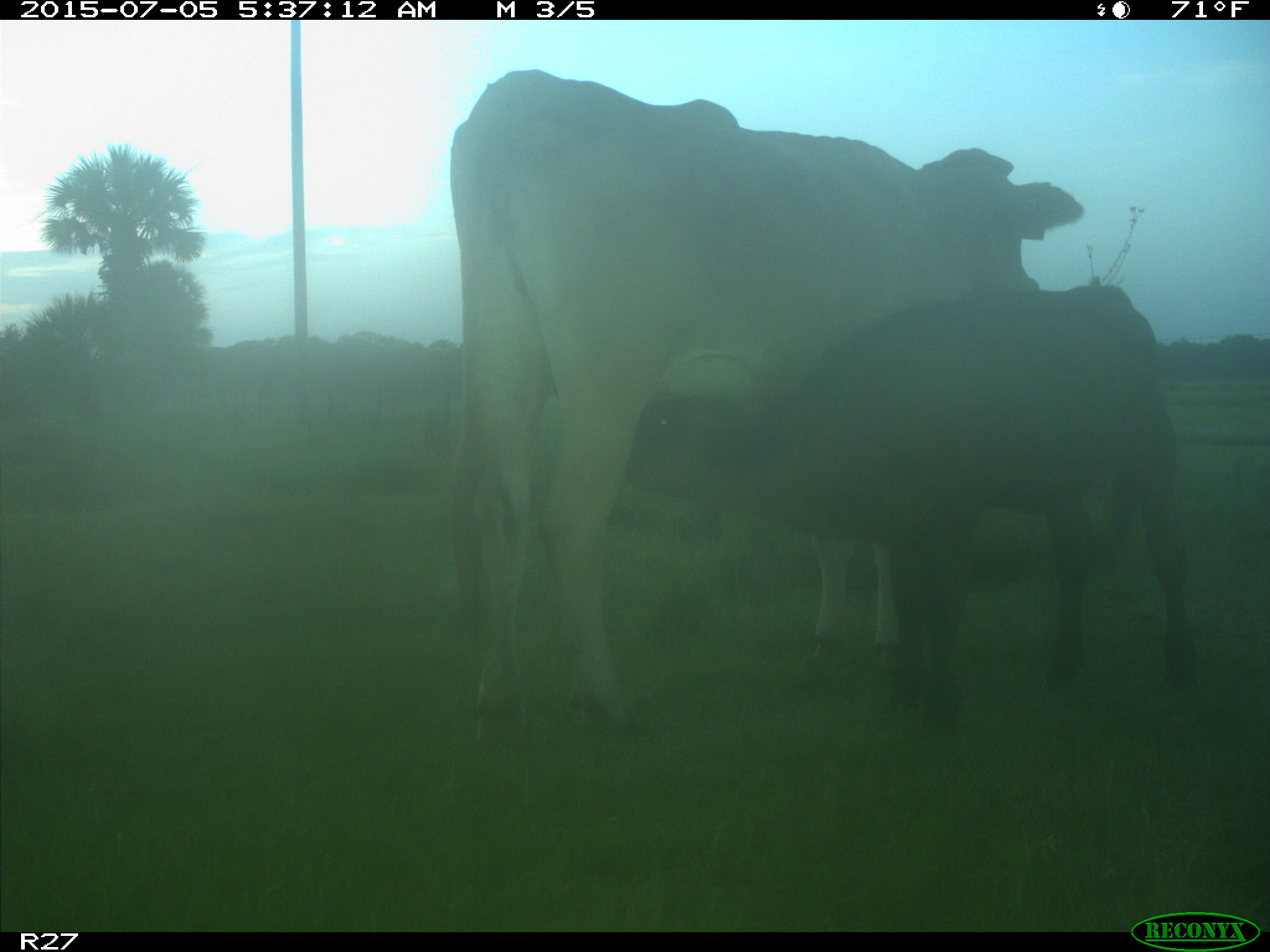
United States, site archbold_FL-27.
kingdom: Animalia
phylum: Chordata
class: Mammalia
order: Artiodactyla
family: Bovidae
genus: Bos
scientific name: Bos taurus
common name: domestic cow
Bos taurus (domestic cow).